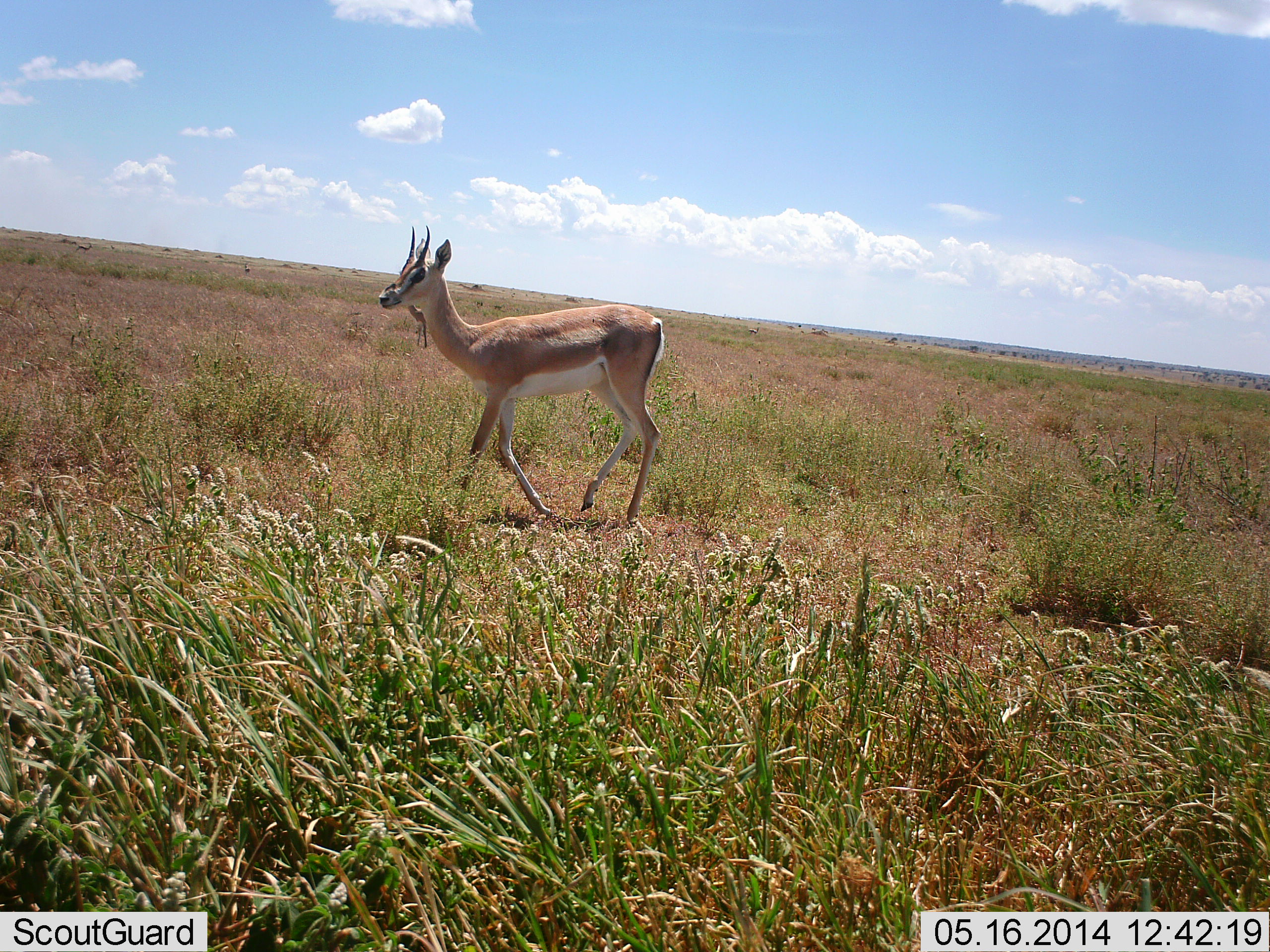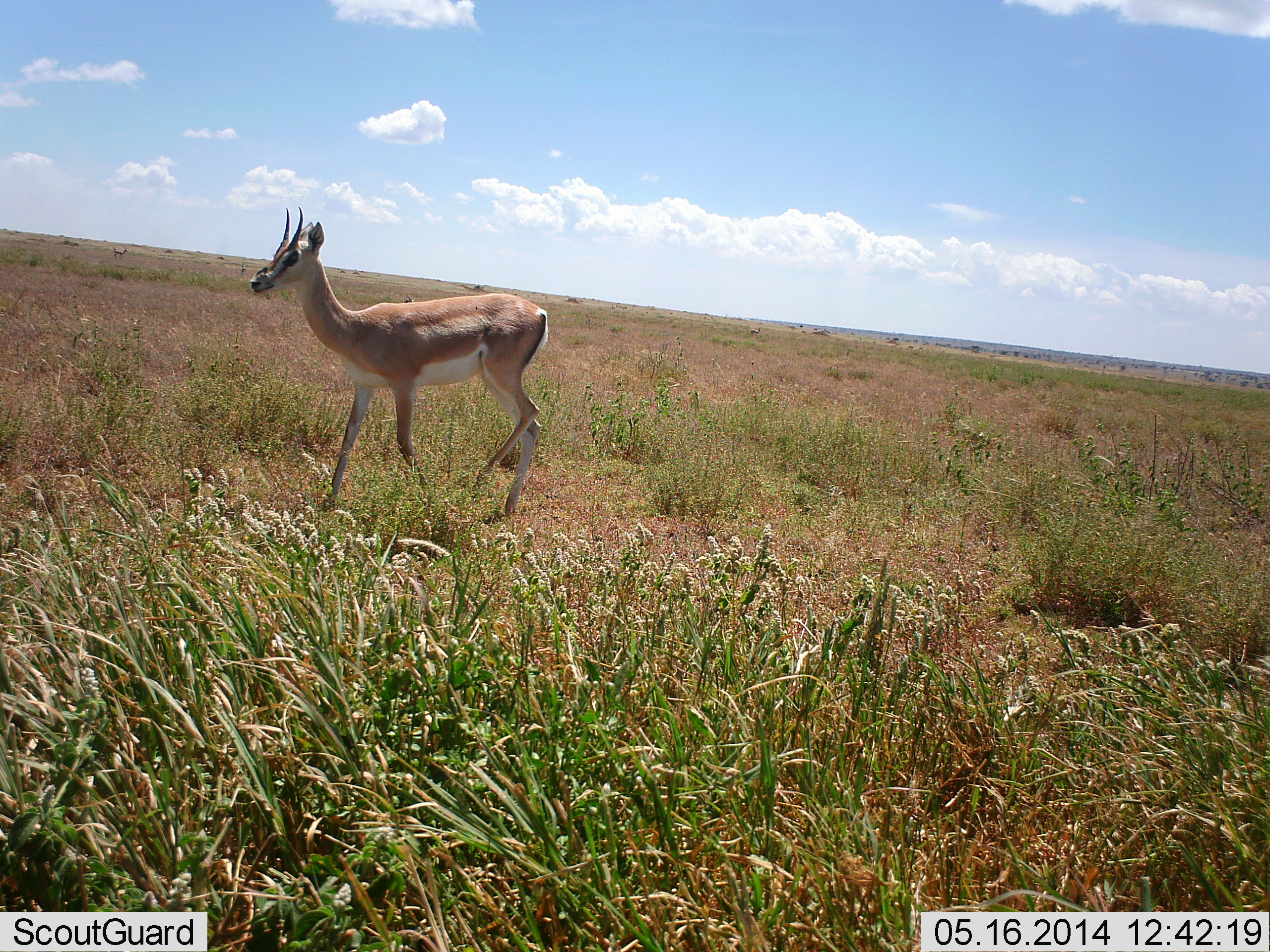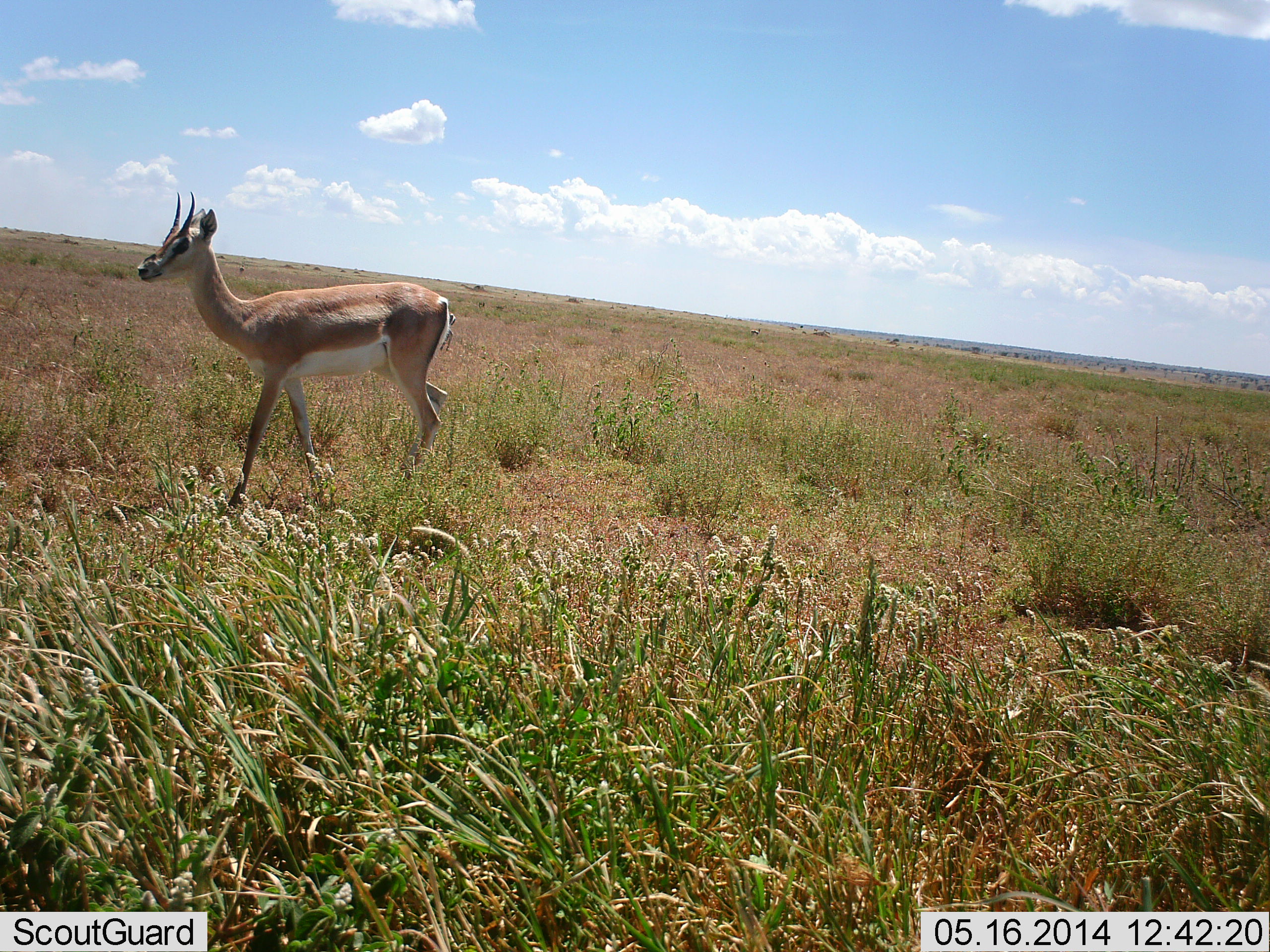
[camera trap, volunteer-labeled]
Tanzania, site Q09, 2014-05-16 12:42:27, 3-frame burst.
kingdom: Animalia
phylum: Chordata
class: Mammalia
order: Artiodactyla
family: Bovidae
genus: Nanger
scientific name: Nanger granti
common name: grant's gazelle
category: gazellegrants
Gazellegrants (grant's gazelle) (Nanger granti), count 1. Behavior (volunteer vote fractions): standing 20%, resting 0%, moving 100%, interacting 0%. Young present (vote fraction): 0%. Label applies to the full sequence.